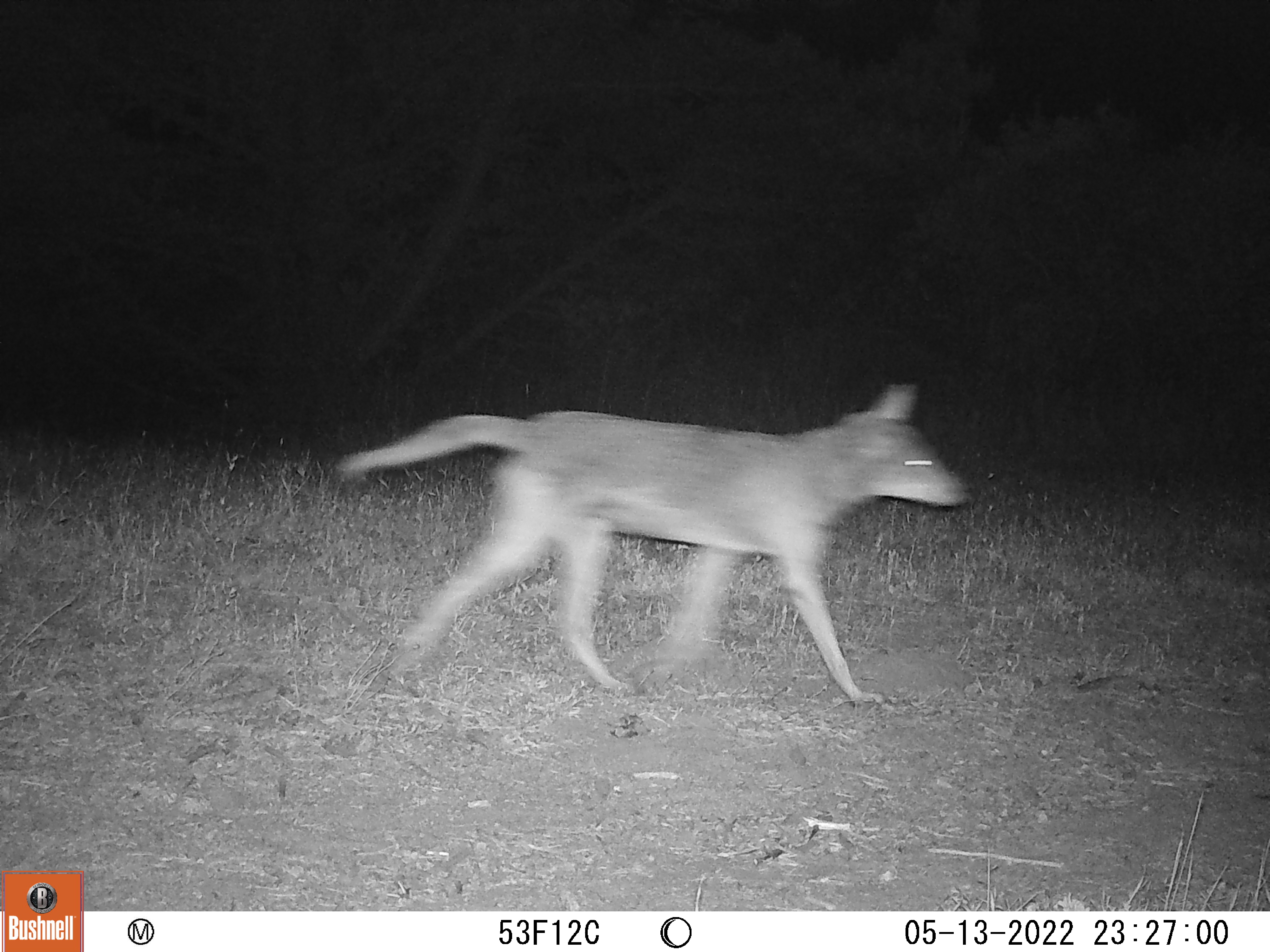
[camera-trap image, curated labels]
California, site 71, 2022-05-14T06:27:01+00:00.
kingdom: Animalia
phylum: Chordata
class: Mammalia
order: Carnivora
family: Canidae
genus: Canis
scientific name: Canis latrans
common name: coyote